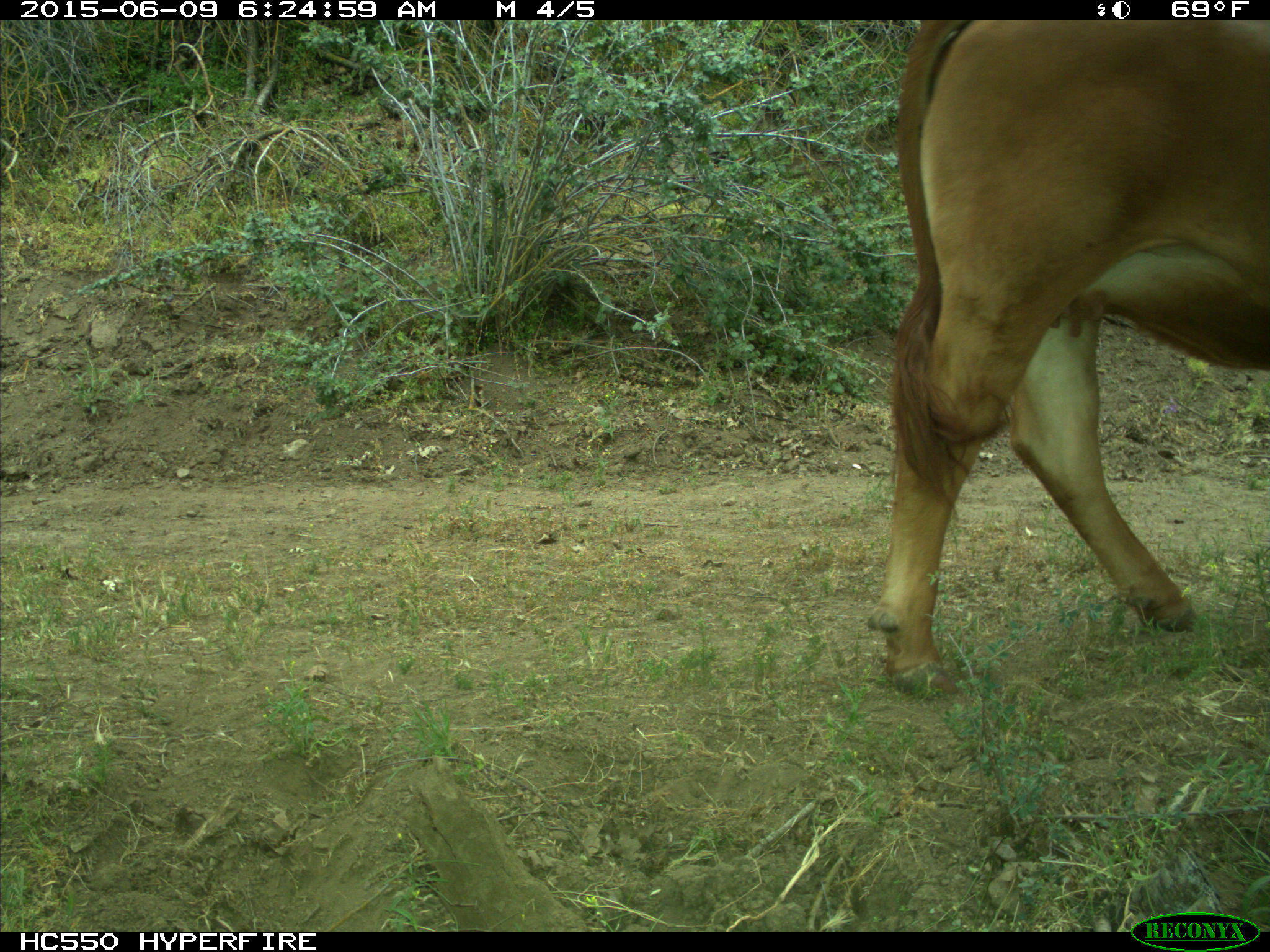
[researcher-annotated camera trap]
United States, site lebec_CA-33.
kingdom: Animalia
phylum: Chordata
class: Mammalia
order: Artiodactyla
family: Bovidae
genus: Bos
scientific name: Bos taurus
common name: domestic cow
Bos taurus (domestic cow).